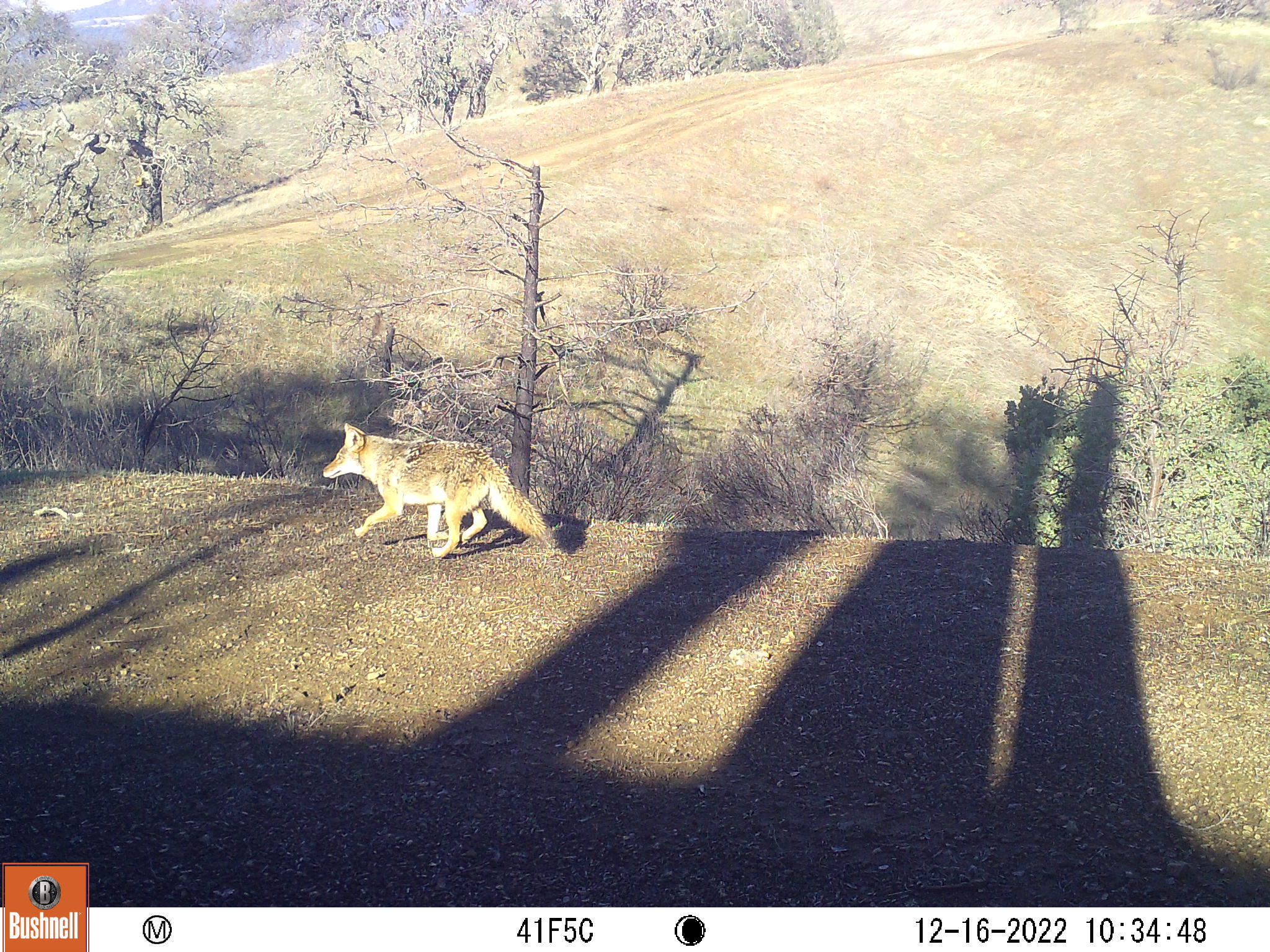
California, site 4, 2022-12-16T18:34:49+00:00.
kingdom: Animalia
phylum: Chordata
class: Mammalia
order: Carnivora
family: Canidae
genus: Canis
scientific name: Canis latrans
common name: coyote